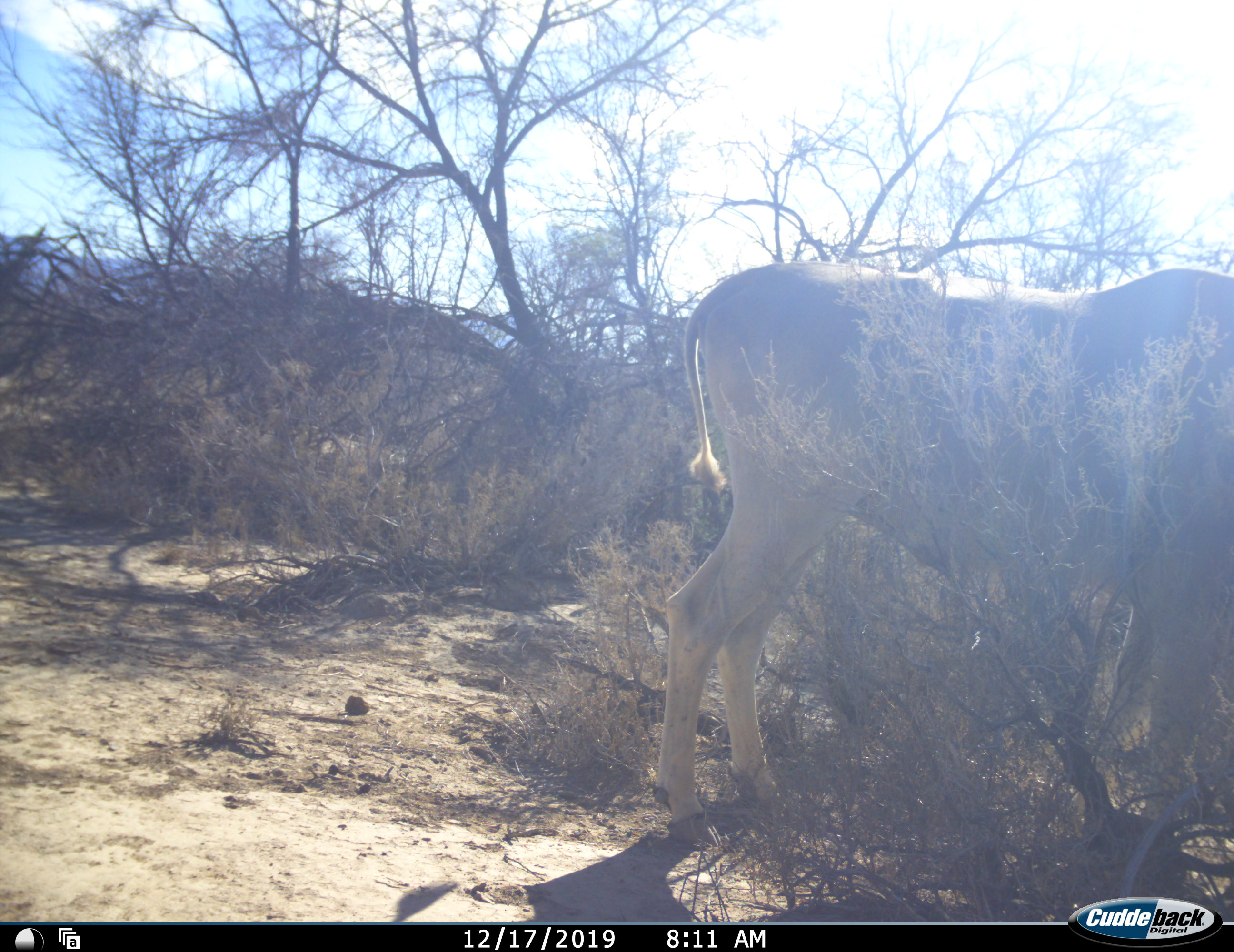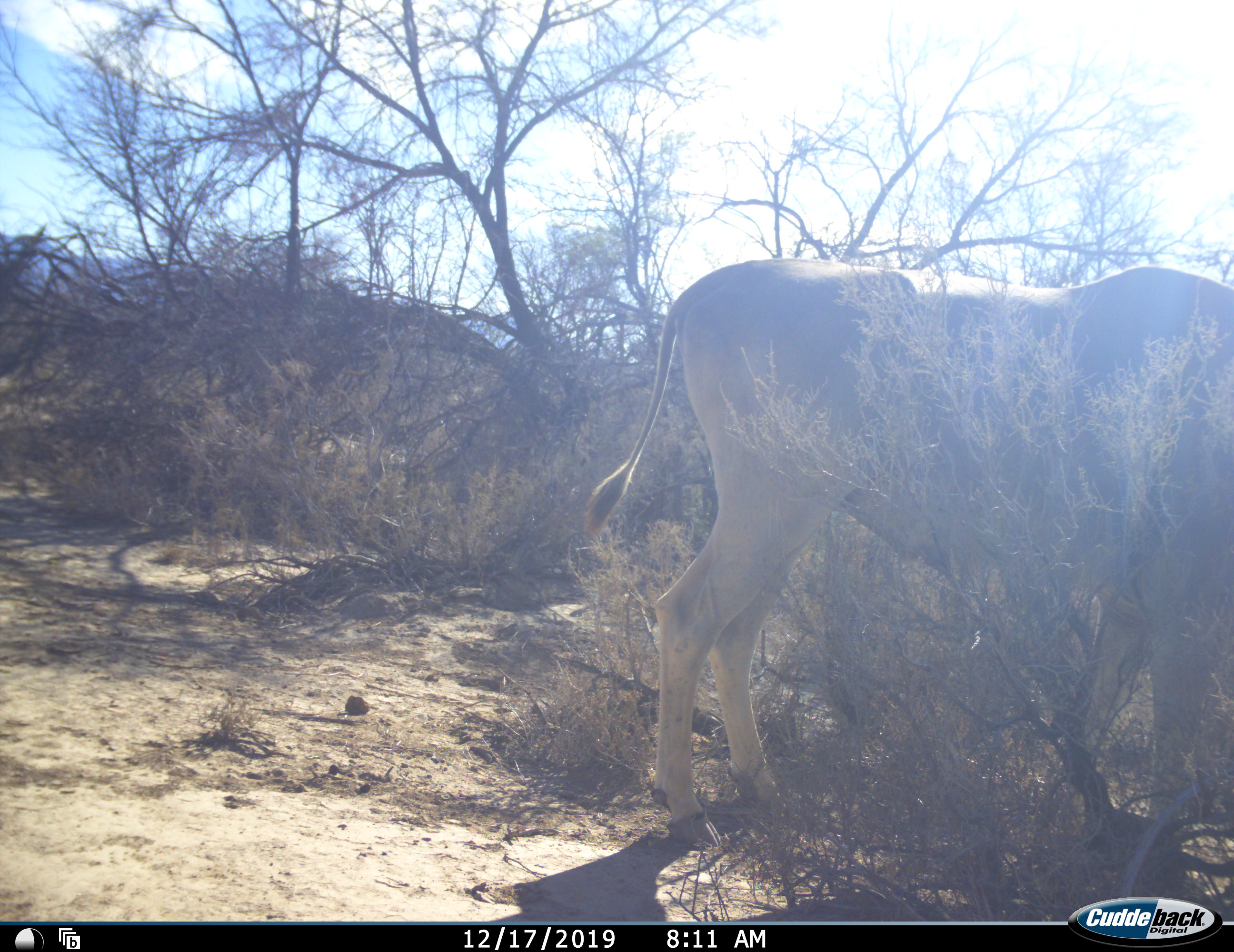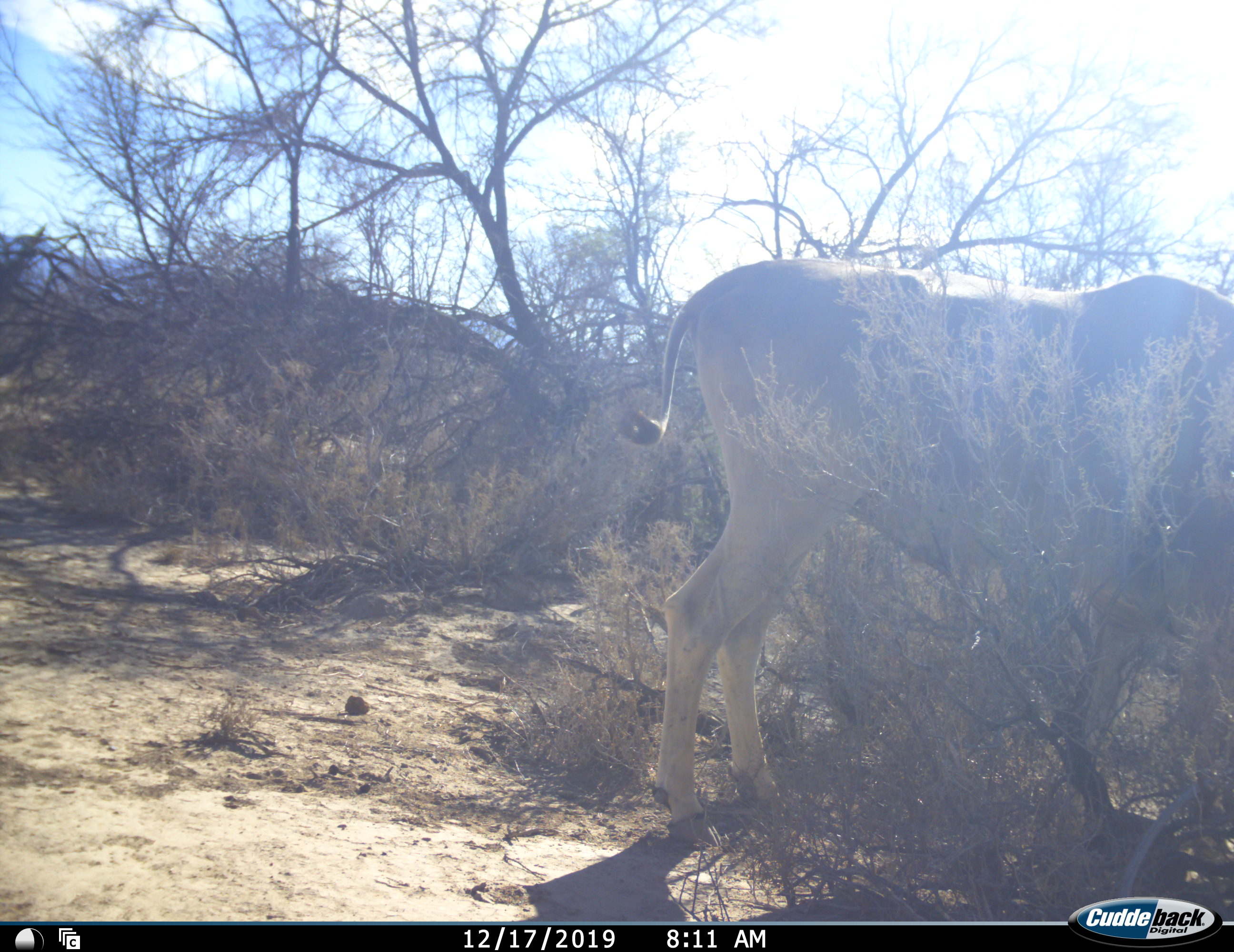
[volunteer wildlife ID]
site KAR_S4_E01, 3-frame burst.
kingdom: Animalia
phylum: Chordata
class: Mammalia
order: Artiodactyla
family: Bovidae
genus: Tragelaphus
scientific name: Tragelaphus oryx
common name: eland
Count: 1.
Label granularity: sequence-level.